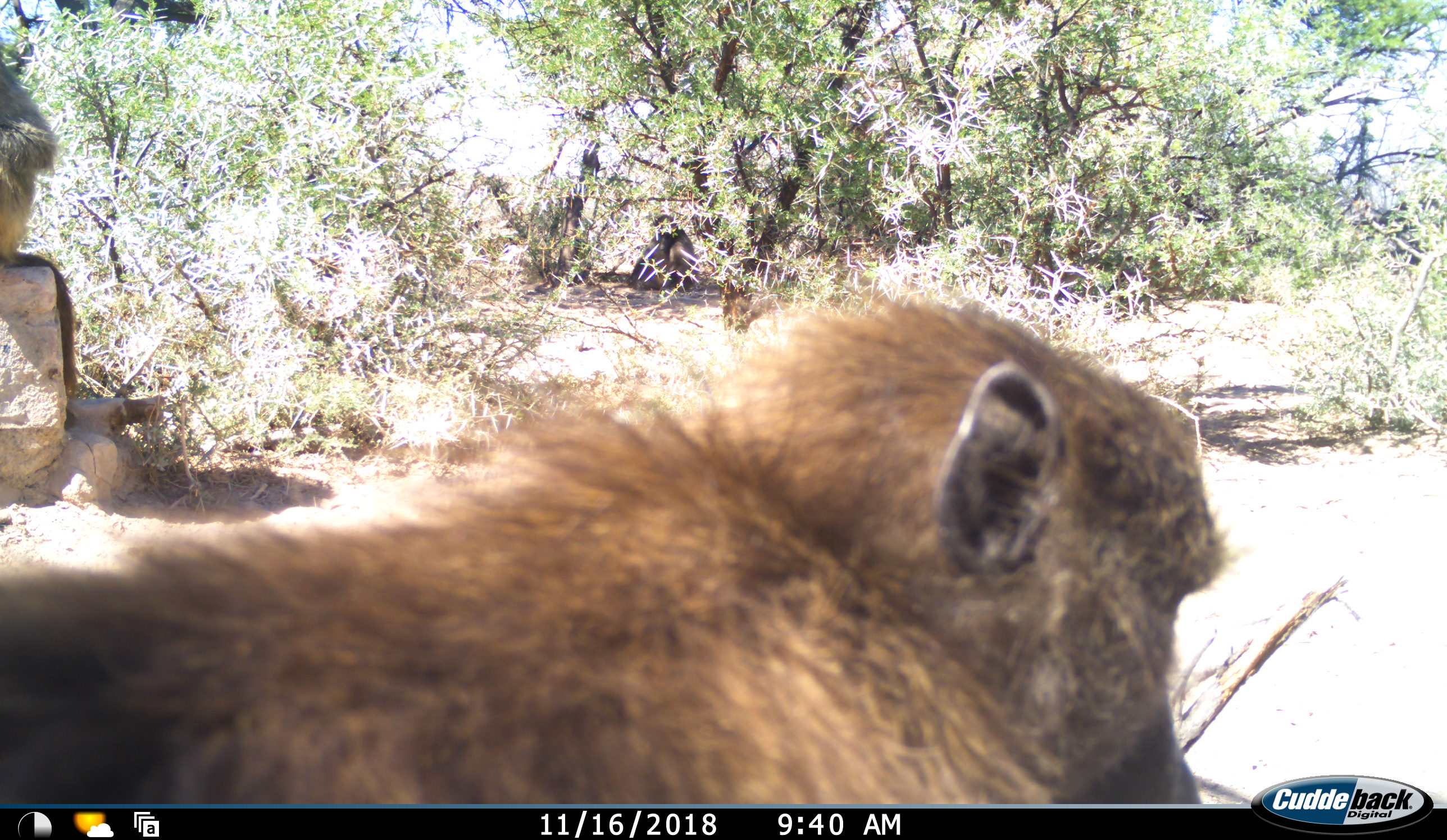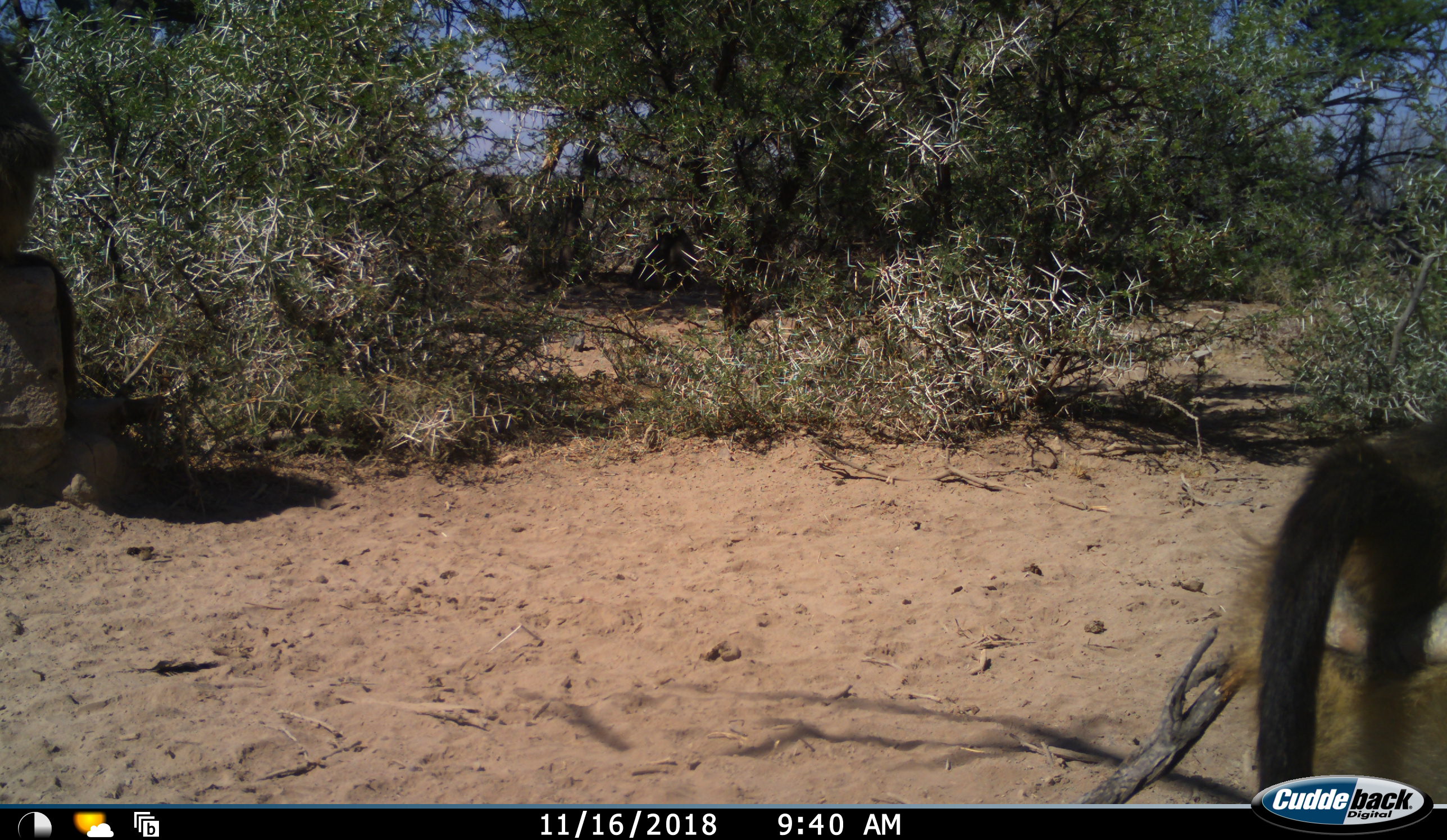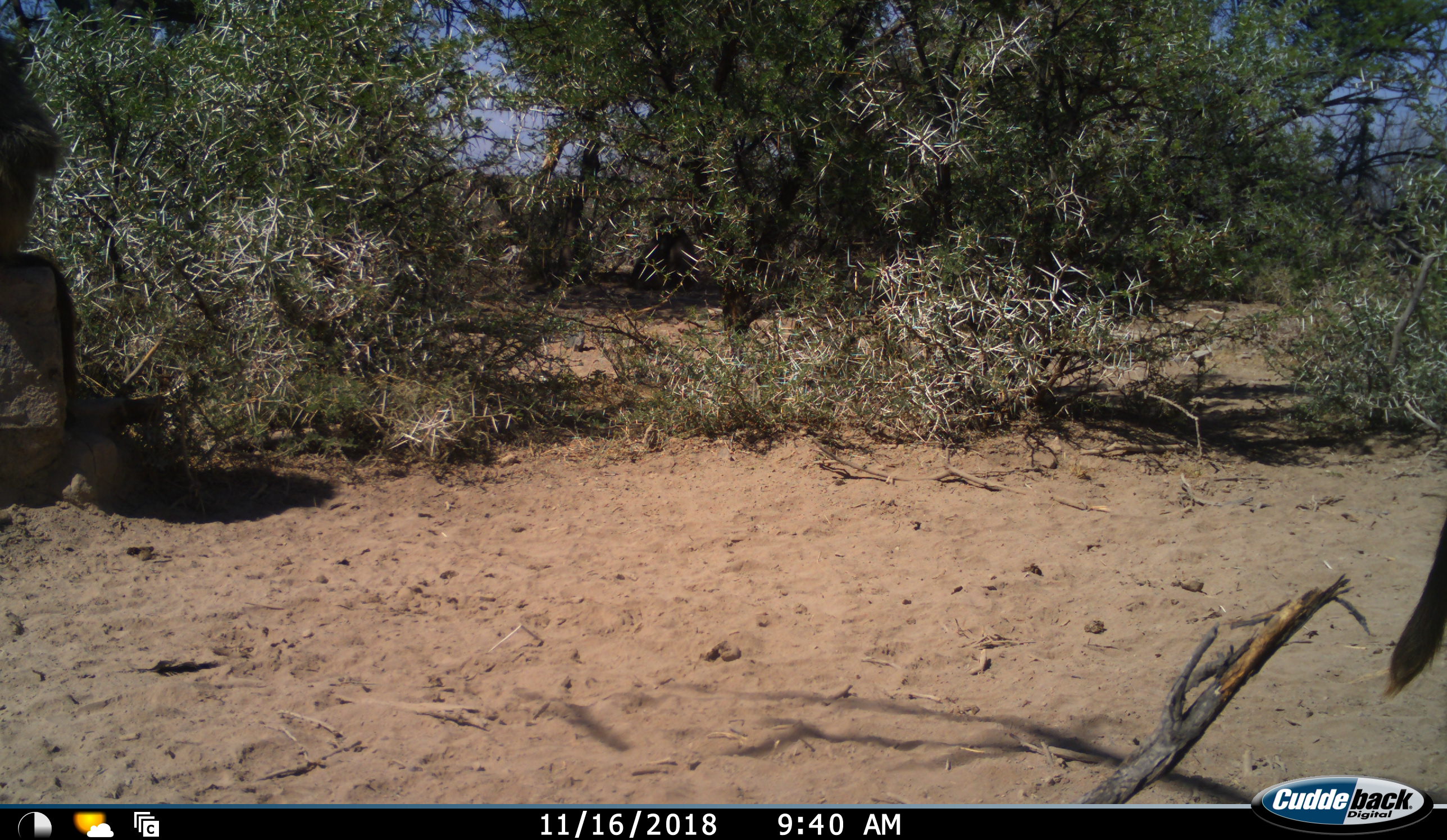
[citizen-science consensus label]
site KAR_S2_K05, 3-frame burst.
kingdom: Animalia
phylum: Chordata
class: Mammalia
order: Primates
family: Cercopithecidae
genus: Papio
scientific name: Papio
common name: baboon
Baboon (Papio), count 1. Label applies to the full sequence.